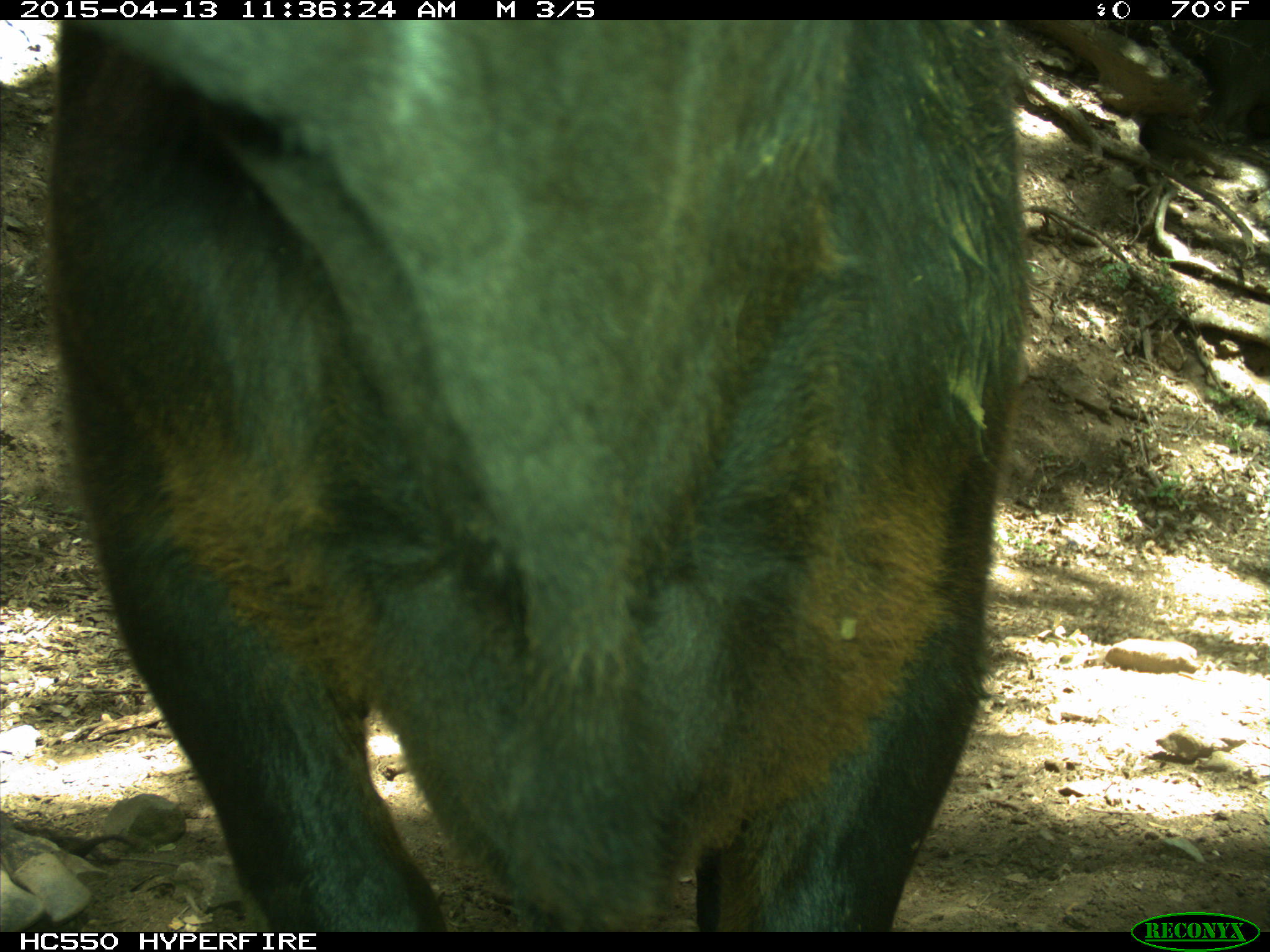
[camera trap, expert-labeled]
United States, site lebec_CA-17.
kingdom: Animalia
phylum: Chordata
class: Mammalia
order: Artiodactyla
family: Bovidae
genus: Bos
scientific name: Bos taurus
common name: domestic cow